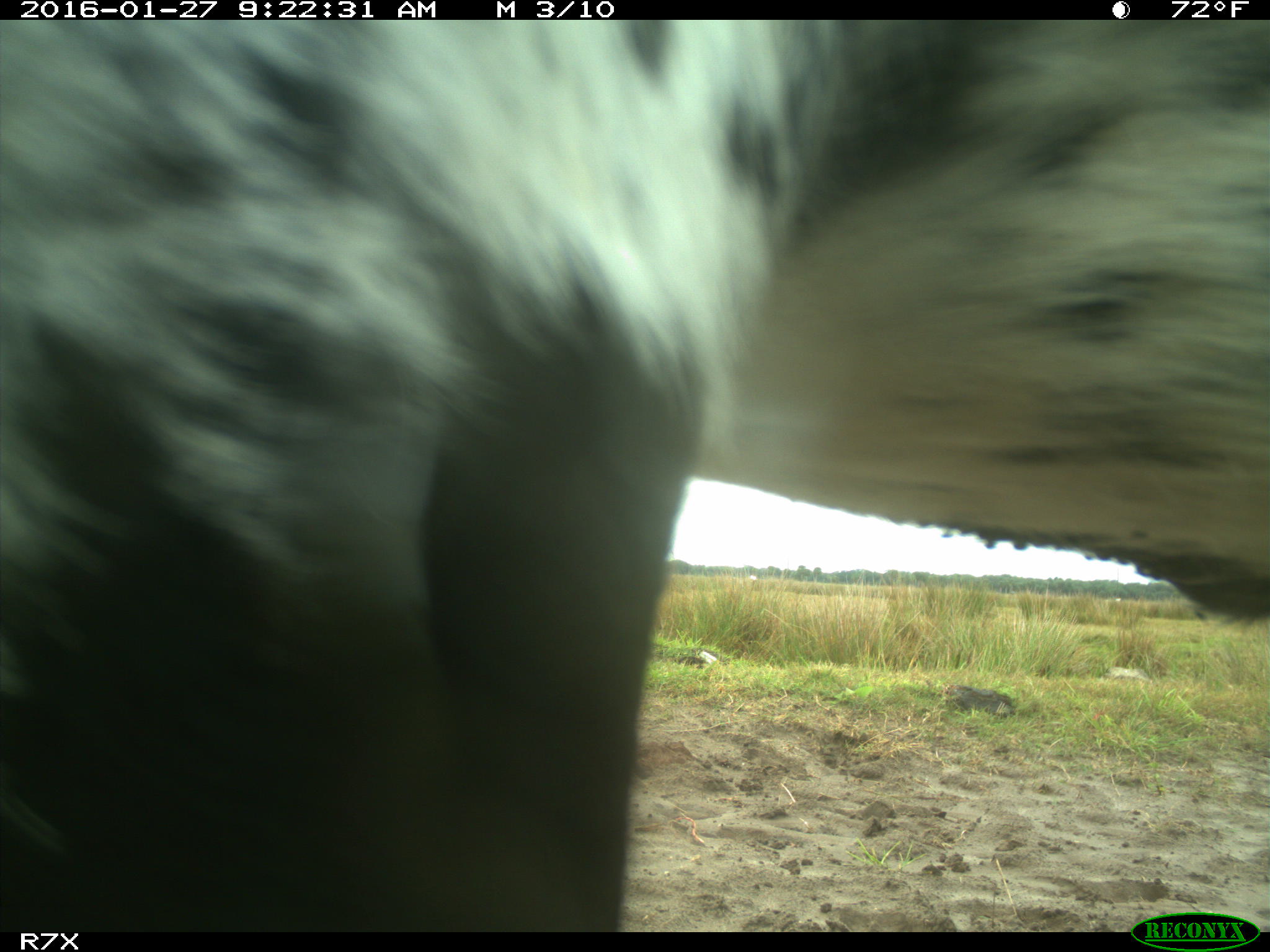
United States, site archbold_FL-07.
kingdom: Animalia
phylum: Chordata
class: Mammalia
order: Artiodactyla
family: Bovidae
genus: Bos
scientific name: Bos taurus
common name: domestic cow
Bos taurus (domestic cow).